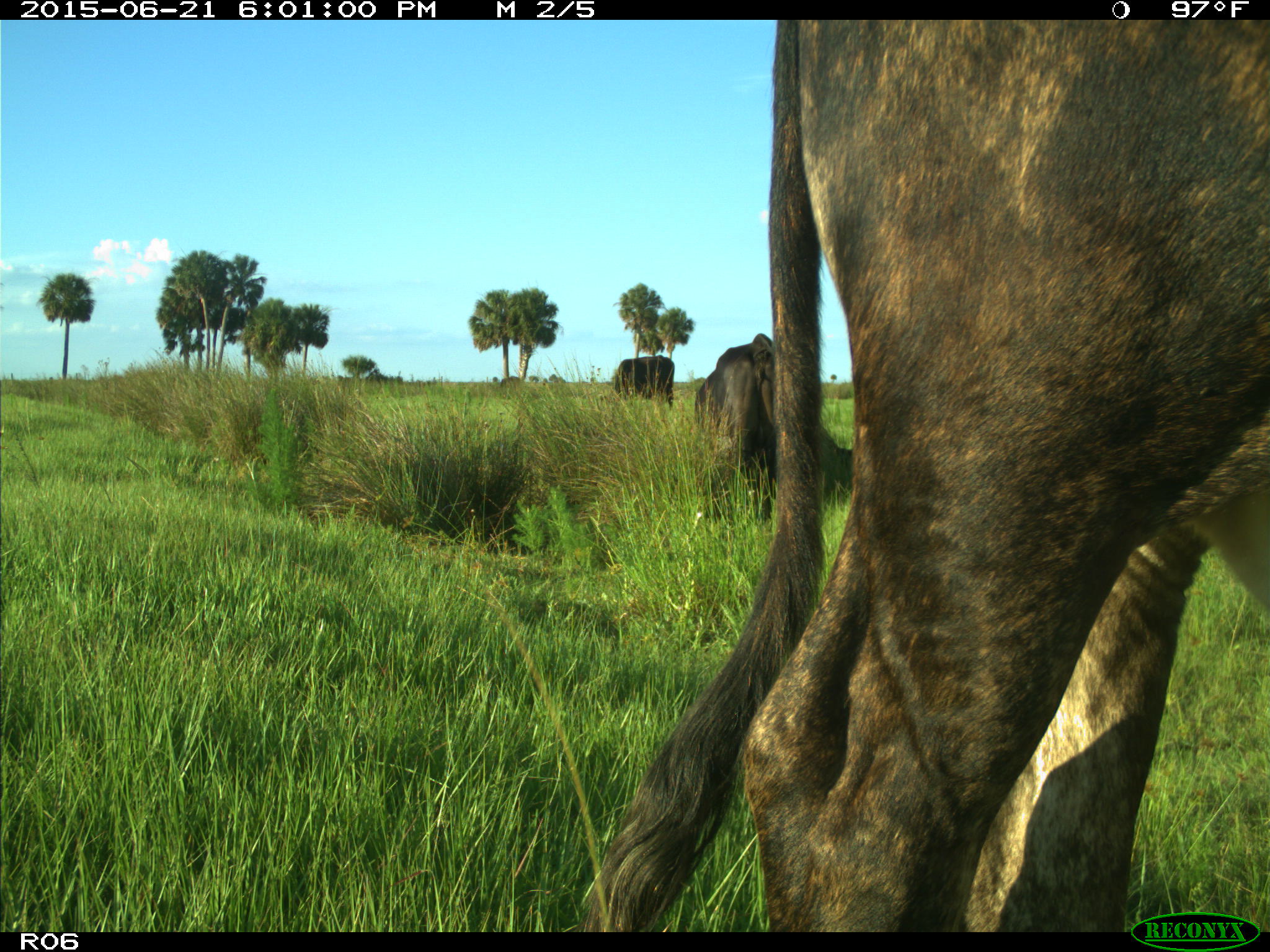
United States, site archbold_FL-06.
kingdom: Animalia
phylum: Chordata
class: Mammalia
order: Artiodactyla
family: Bovidae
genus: Bos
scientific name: Bos taurus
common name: domestic cow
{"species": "Bos taurus (domestic cow)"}